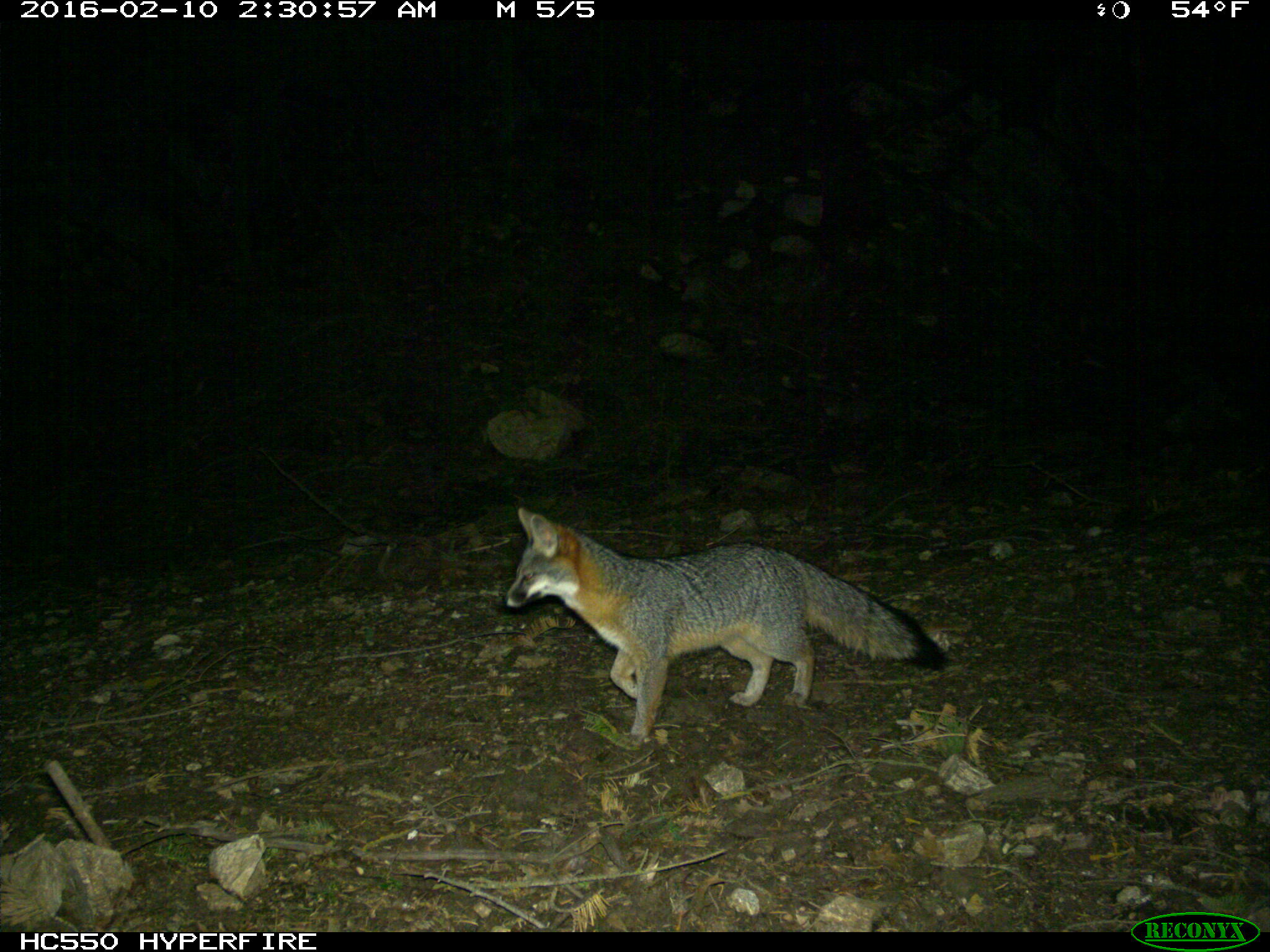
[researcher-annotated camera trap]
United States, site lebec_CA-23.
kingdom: Animalia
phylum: Chordata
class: Mammalia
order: Carnivora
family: Canidae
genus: Urocyon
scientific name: Urocyon cinereoargenteus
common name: gray fox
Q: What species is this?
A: Urocyon cinereoargenteus (gray fox).